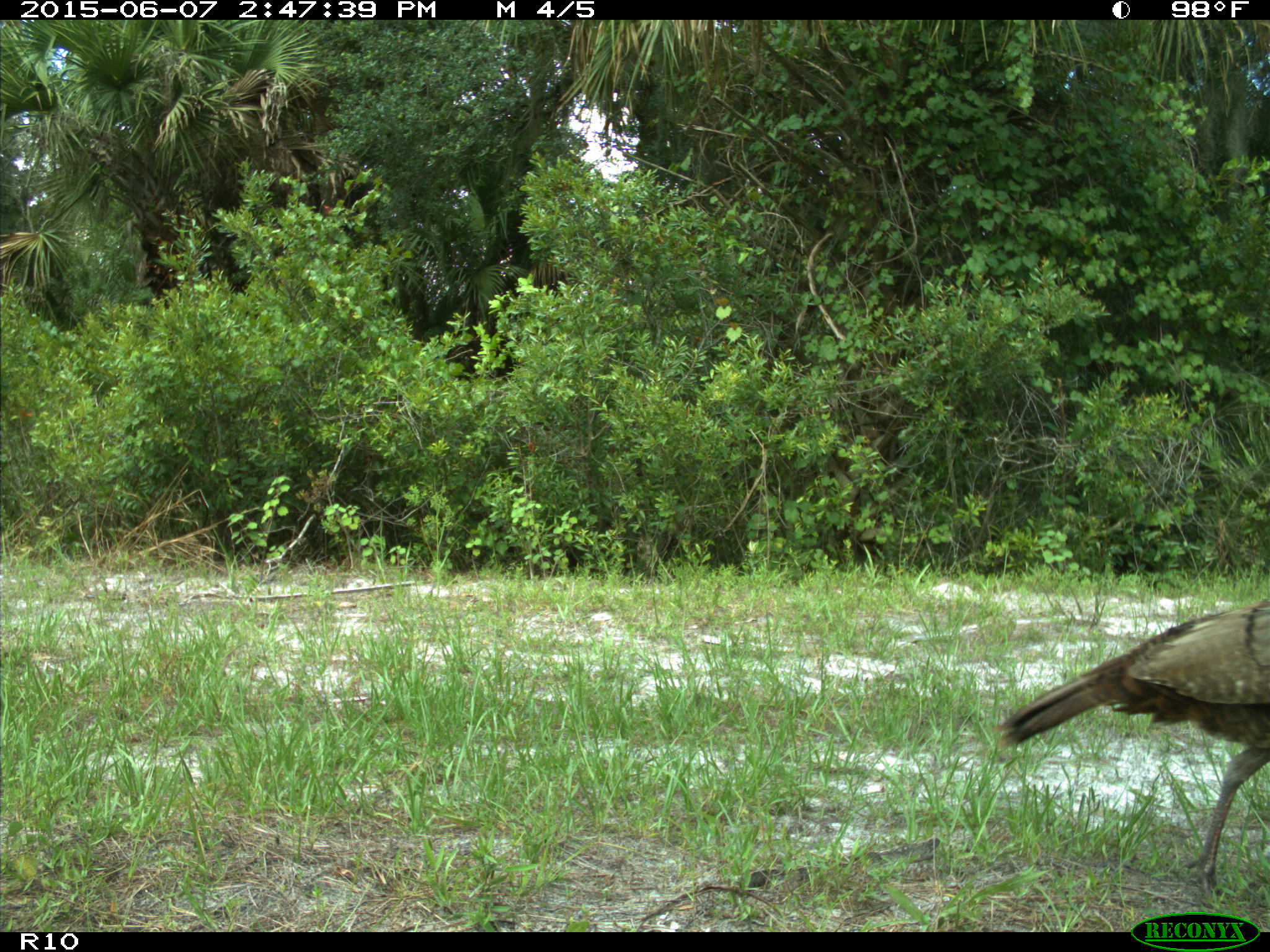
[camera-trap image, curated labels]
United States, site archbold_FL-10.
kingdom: Animalia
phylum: Chordata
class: Aves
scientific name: Aves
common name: birds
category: unidentified bird